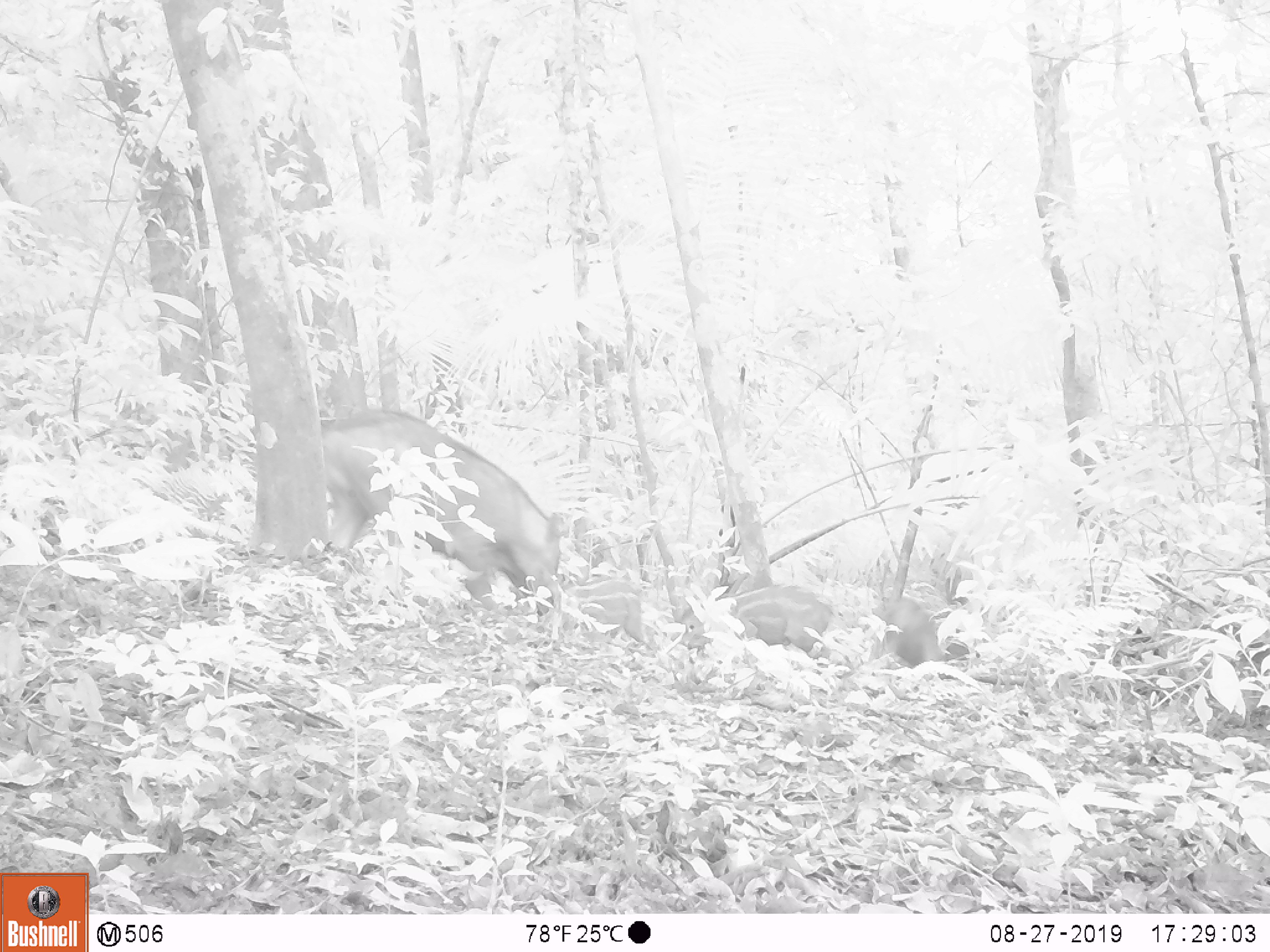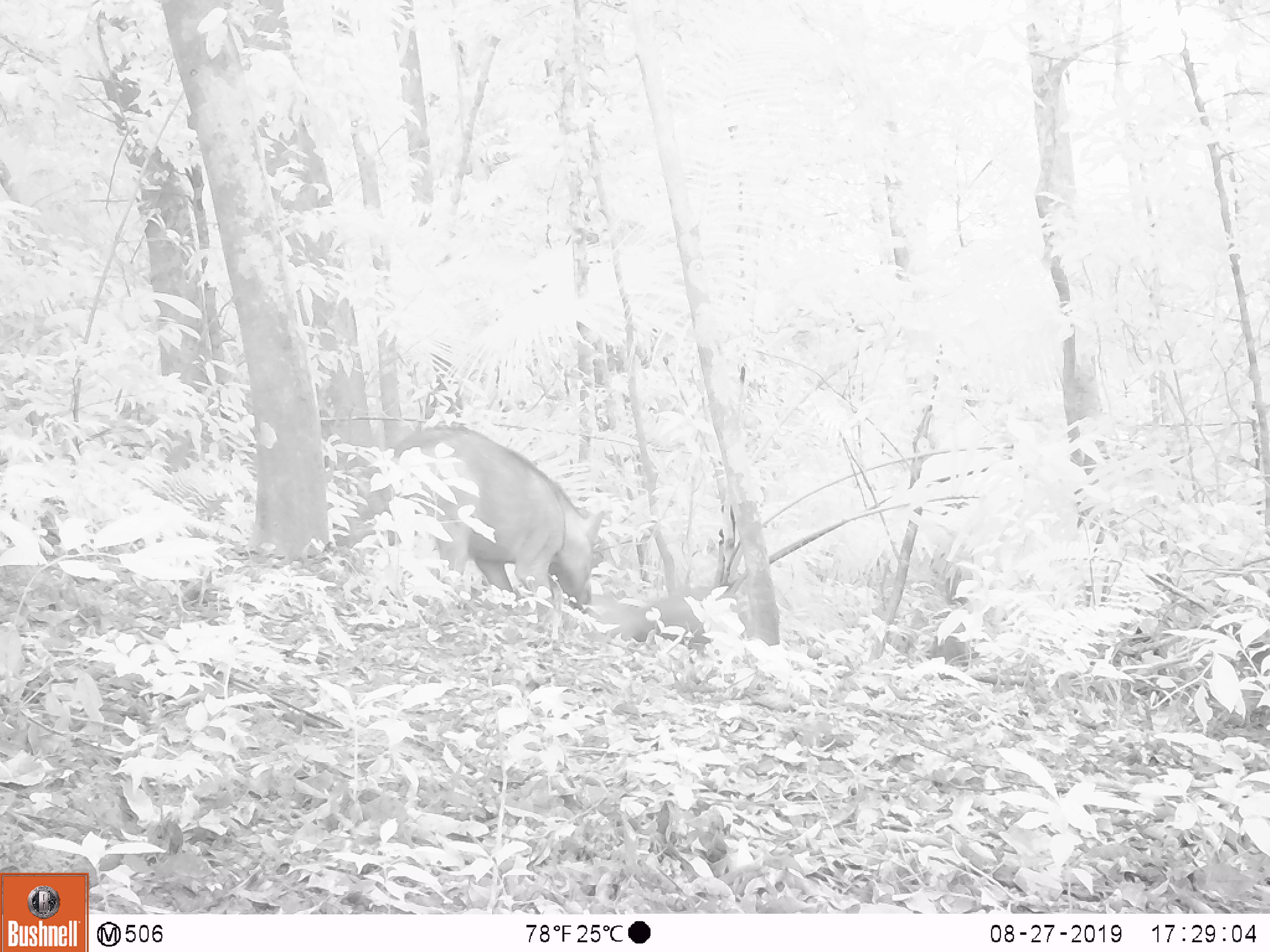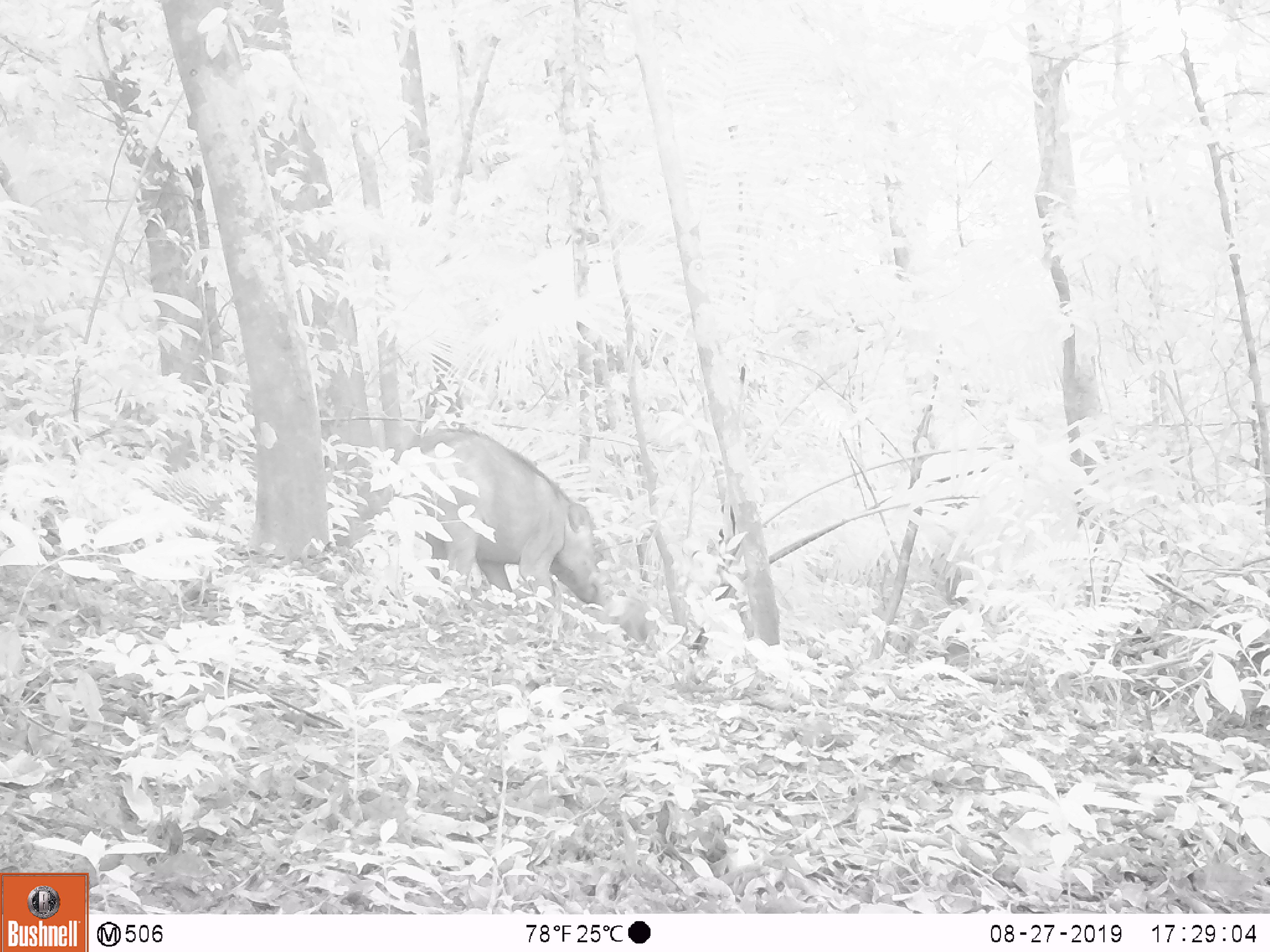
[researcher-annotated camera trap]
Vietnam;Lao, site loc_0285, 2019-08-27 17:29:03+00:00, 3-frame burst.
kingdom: Animalia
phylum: Chordata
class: Mammalia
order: Artiodactyla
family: Suidae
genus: Sus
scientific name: Sus scrofa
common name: eurasian wild pig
Eurasian wild pig (Sus scrofa). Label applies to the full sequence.